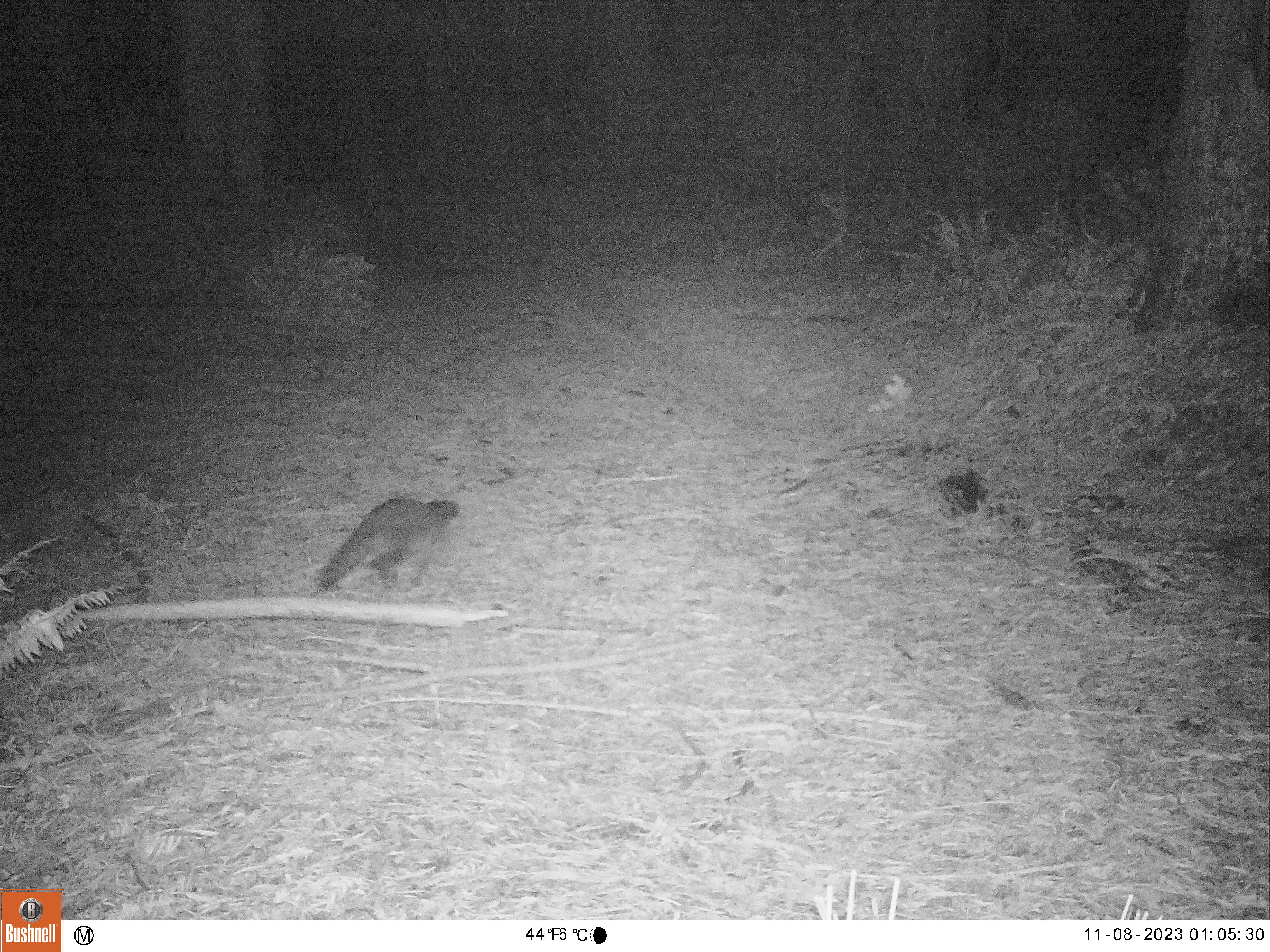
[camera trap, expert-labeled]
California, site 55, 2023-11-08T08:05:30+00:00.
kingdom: Animalia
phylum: Chordata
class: Mammalia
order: Carnivora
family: Canidae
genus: Urocyon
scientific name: Urocyon cinereoargenteus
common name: gray fox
Gray fox (Urocyon cinereoargenteus).